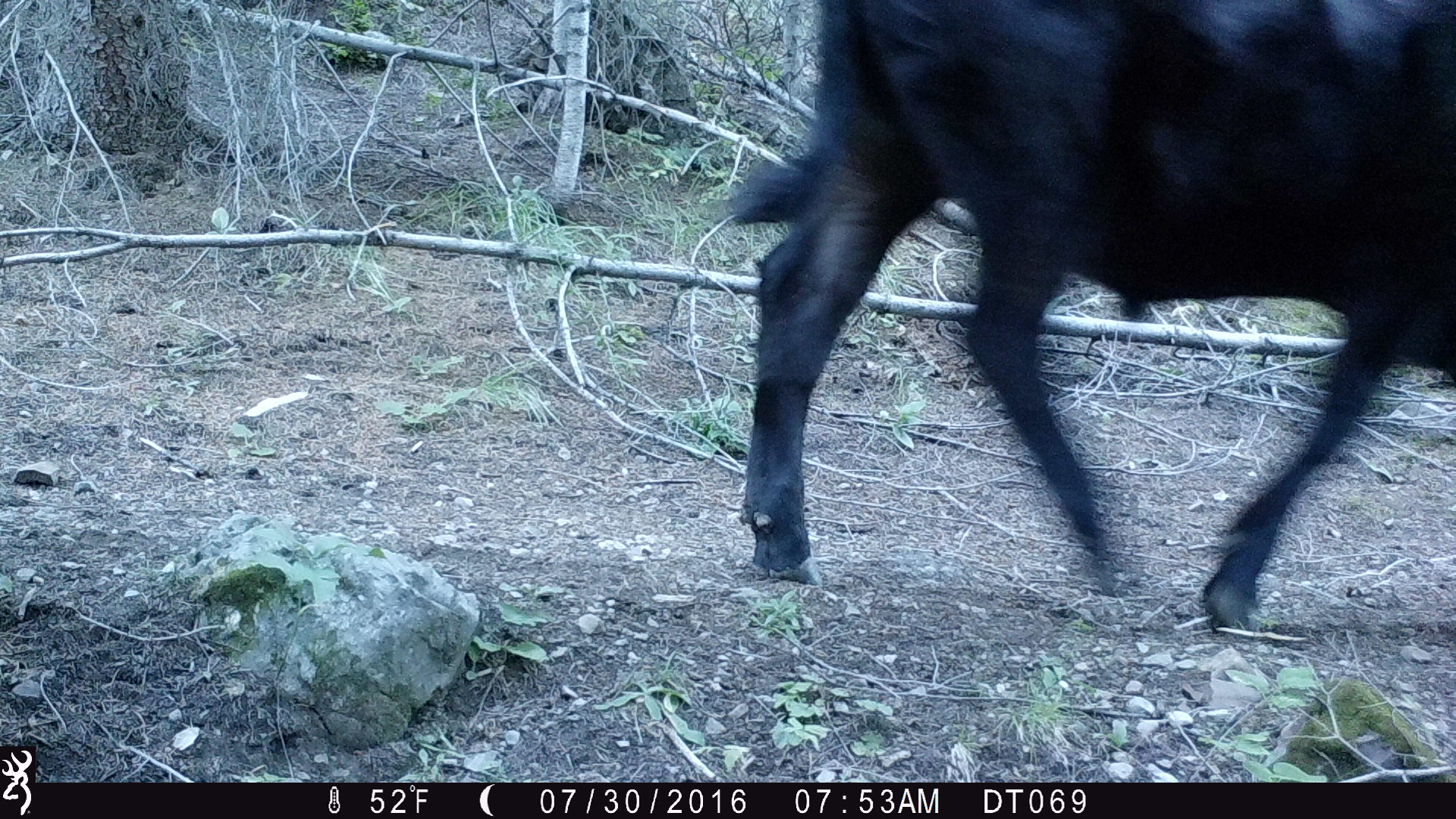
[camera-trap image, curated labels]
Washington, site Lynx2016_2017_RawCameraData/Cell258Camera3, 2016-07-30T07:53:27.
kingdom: Animalia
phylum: Chordata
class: Mammalia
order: Artiodactyla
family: Bovidae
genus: Bos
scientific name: Bos taurus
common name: domestic cattle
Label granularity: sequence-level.